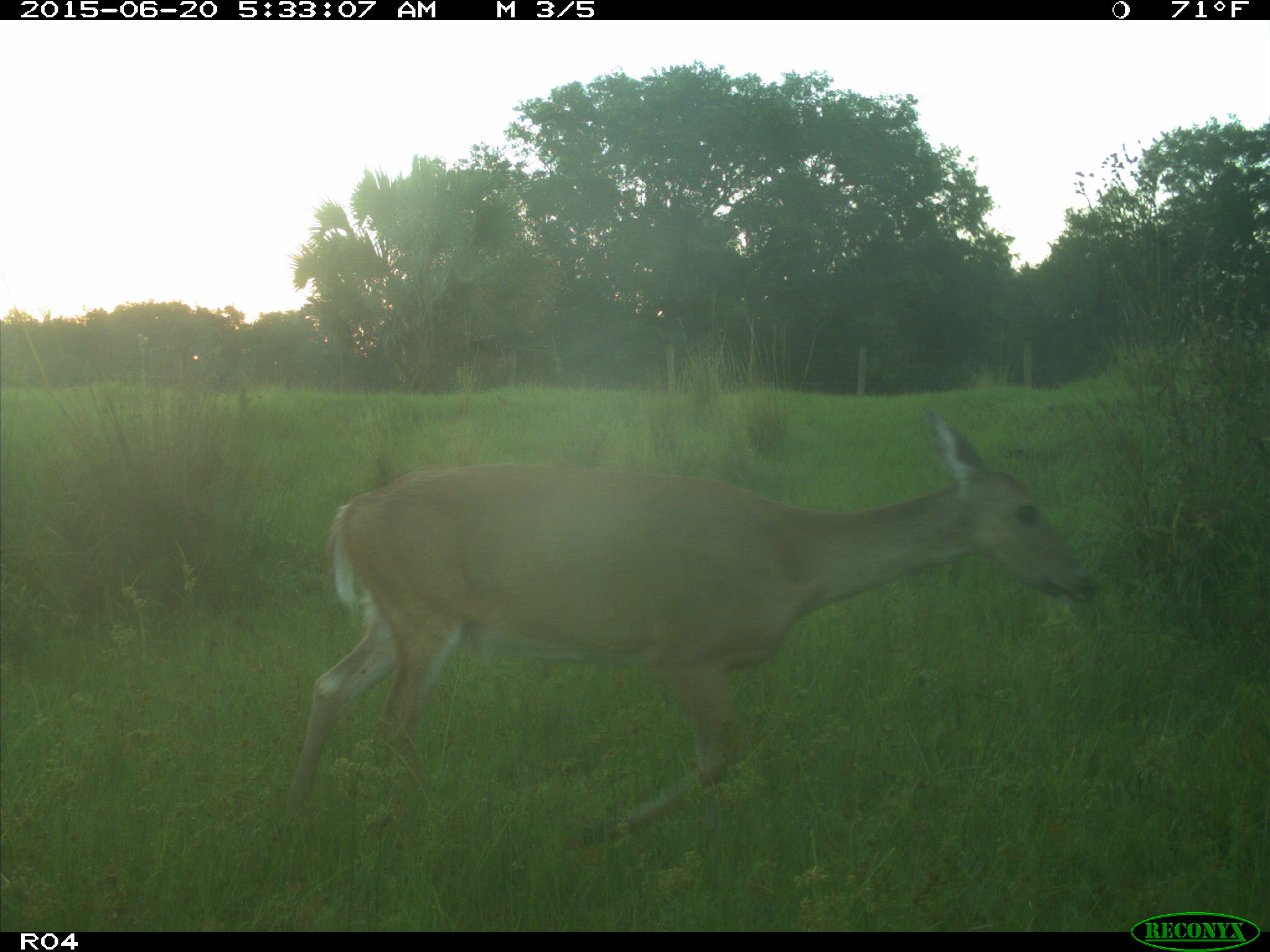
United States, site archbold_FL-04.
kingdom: Animalia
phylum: Chordata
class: Mammalia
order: Artiodactyla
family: Cervidae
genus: Odocoileus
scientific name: Odocoileus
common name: deer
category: unidentified deer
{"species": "unidentified deer (deer) (Odocoileus)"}